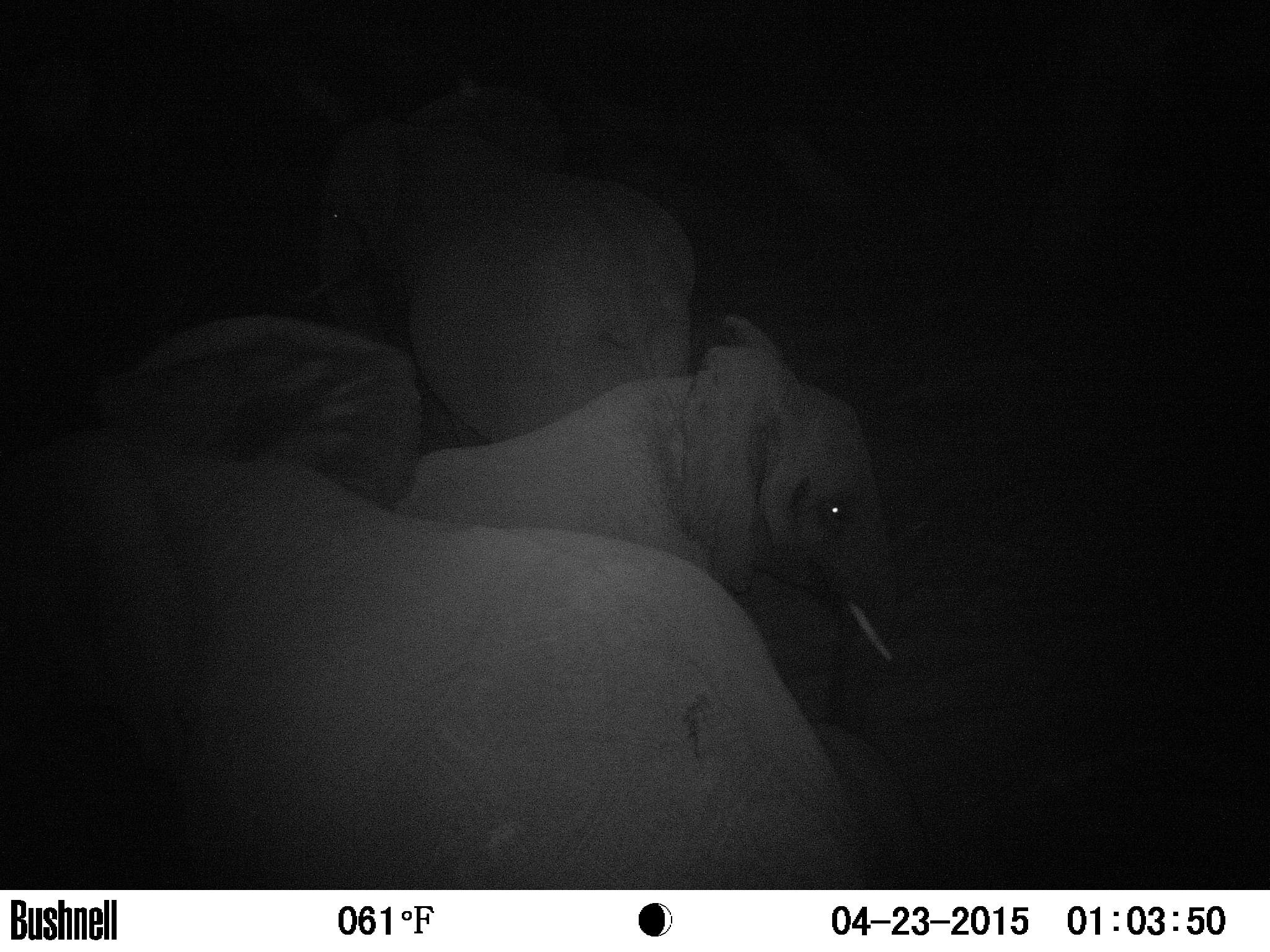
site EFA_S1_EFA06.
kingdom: Animalia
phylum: Chordata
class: Mammalia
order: Proboscidea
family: Elephantidae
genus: Loxodonta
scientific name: Loxodonta africana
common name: african bush elephant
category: elephant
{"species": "elephant (african bush elephant) (Loxodonta africana)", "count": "3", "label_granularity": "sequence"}